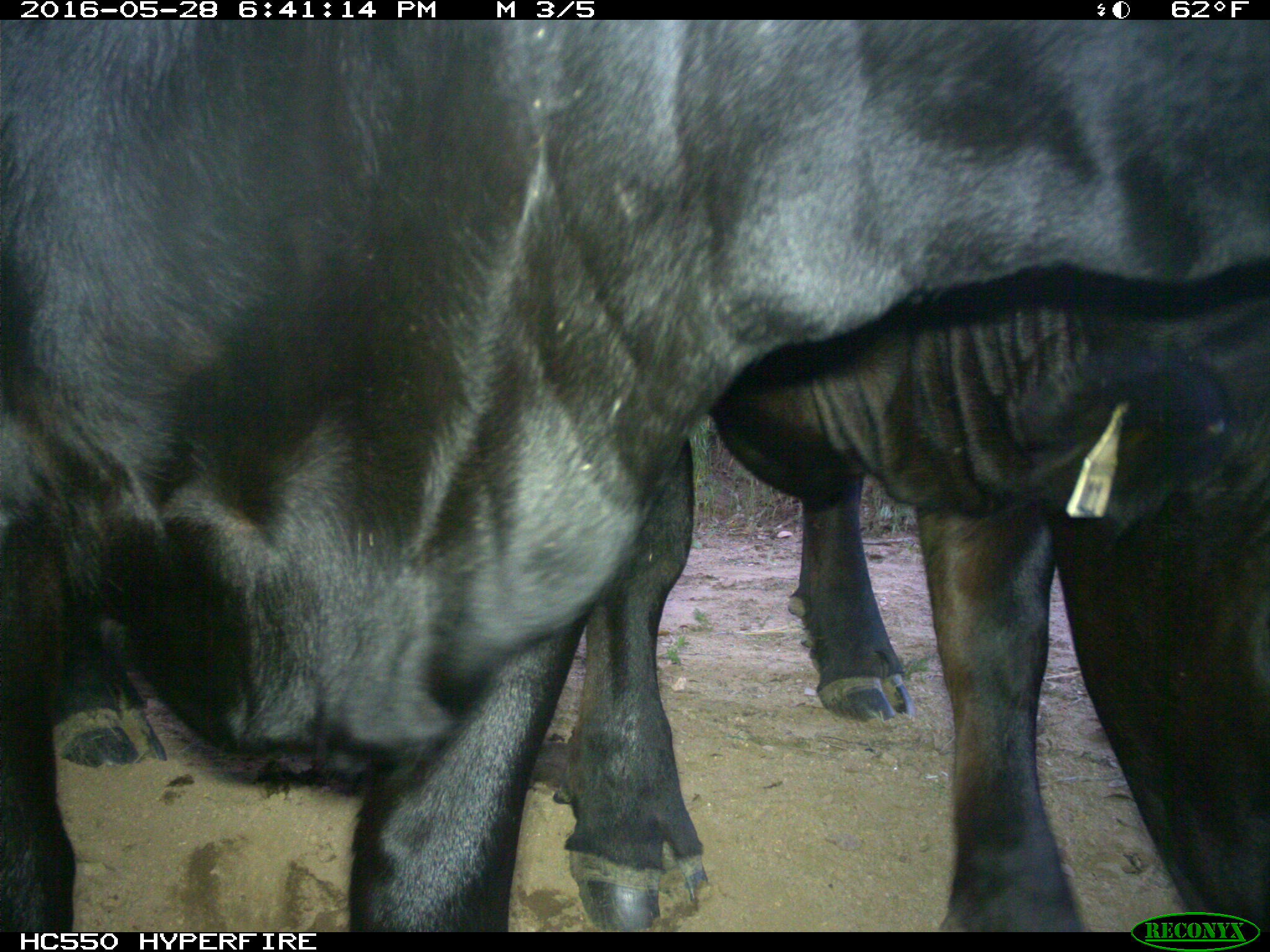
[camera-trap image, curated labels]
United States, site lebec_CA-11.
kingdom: Animalia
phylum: Chordata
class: Mammalia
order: Artiodactyla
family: Bovidae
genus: Bos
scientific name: Bos taurus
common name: domestic cow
Bos taurus (domestic cow).